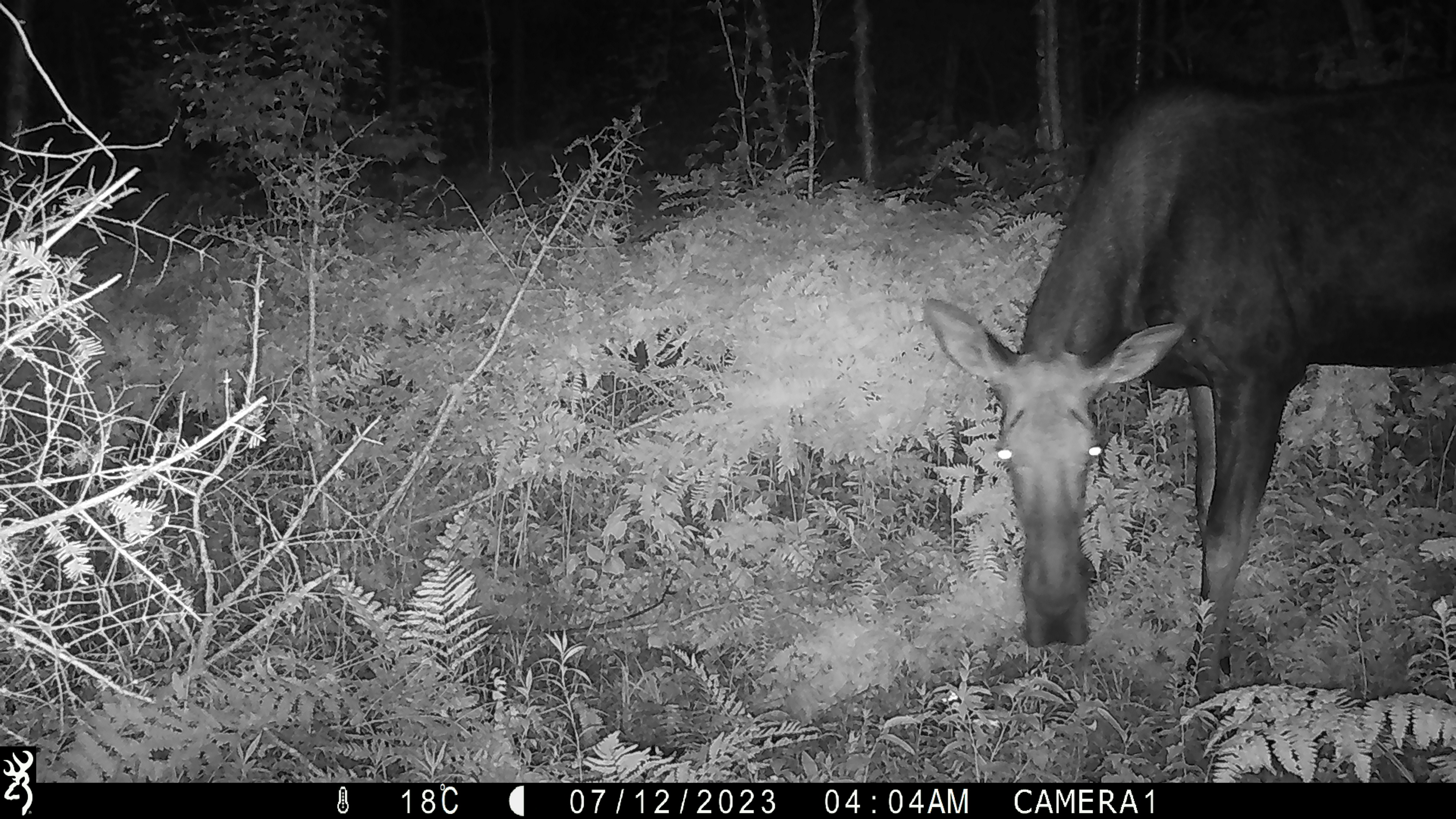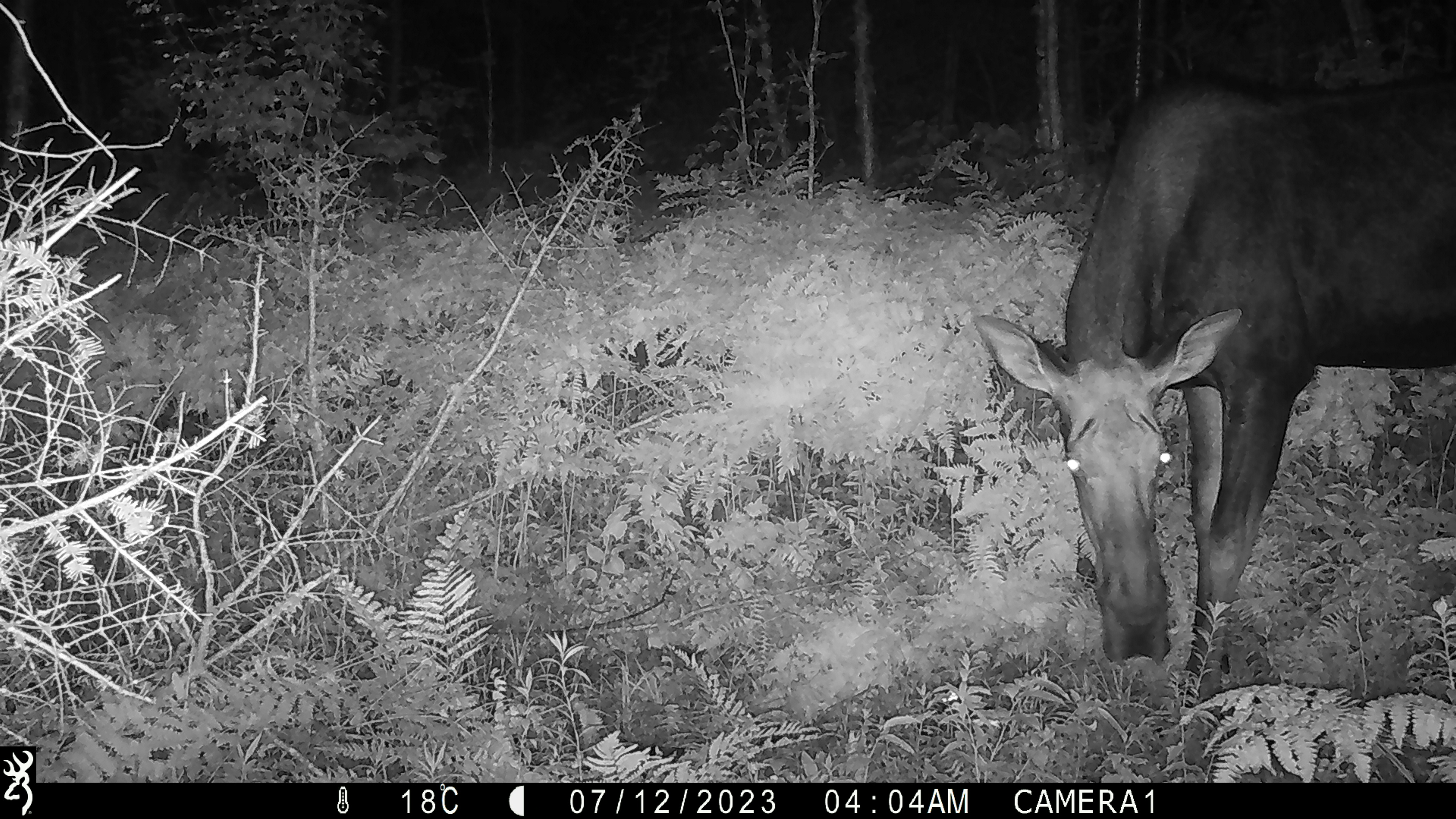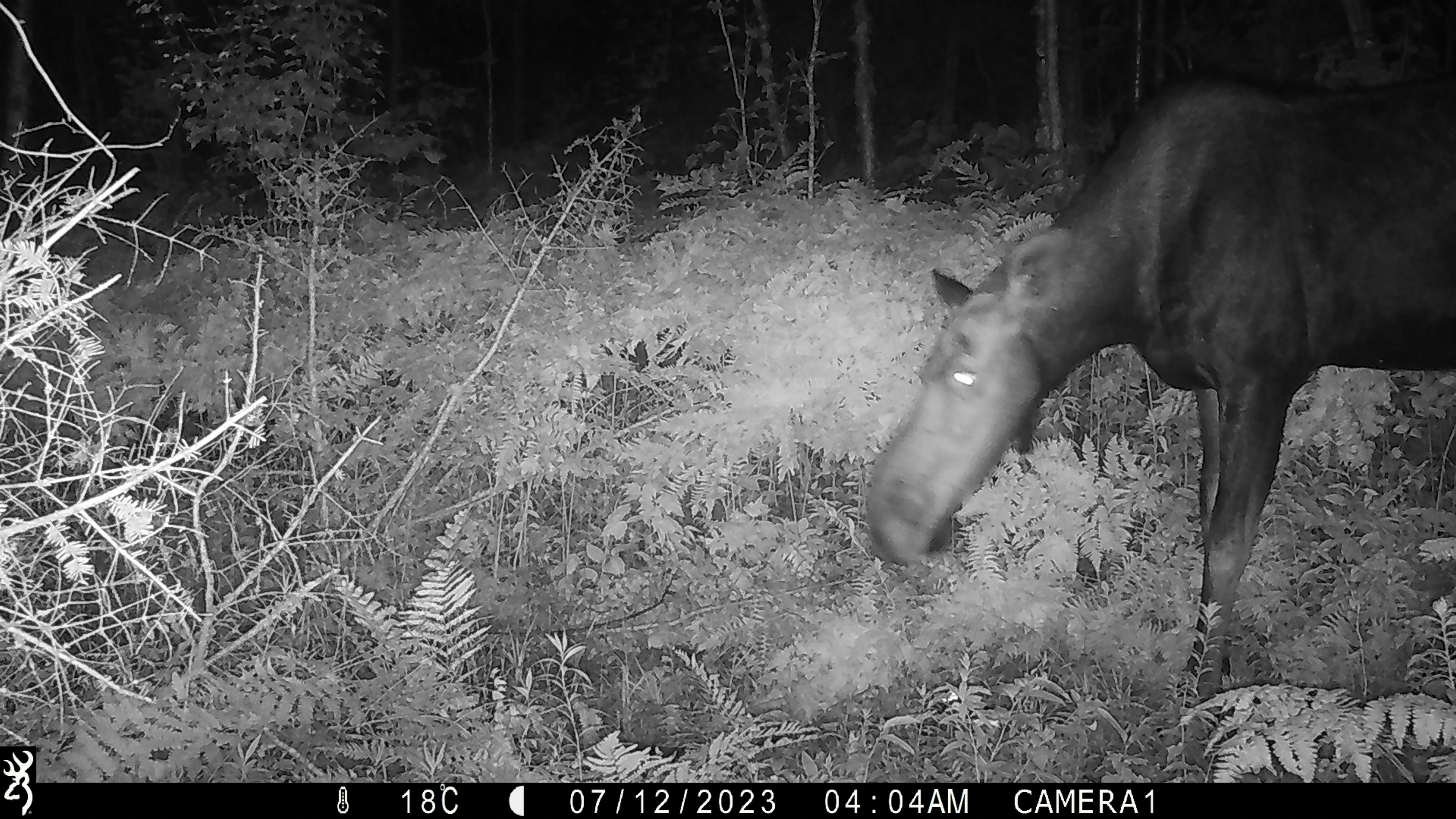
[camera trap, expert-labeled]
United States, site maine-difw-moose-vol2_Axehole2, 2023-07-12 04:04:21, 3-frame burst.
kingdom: Animalia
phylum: Chordata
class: Mammalia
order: Artiodactyla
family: Cervidae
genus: Alces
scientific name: Alces alces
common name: moose